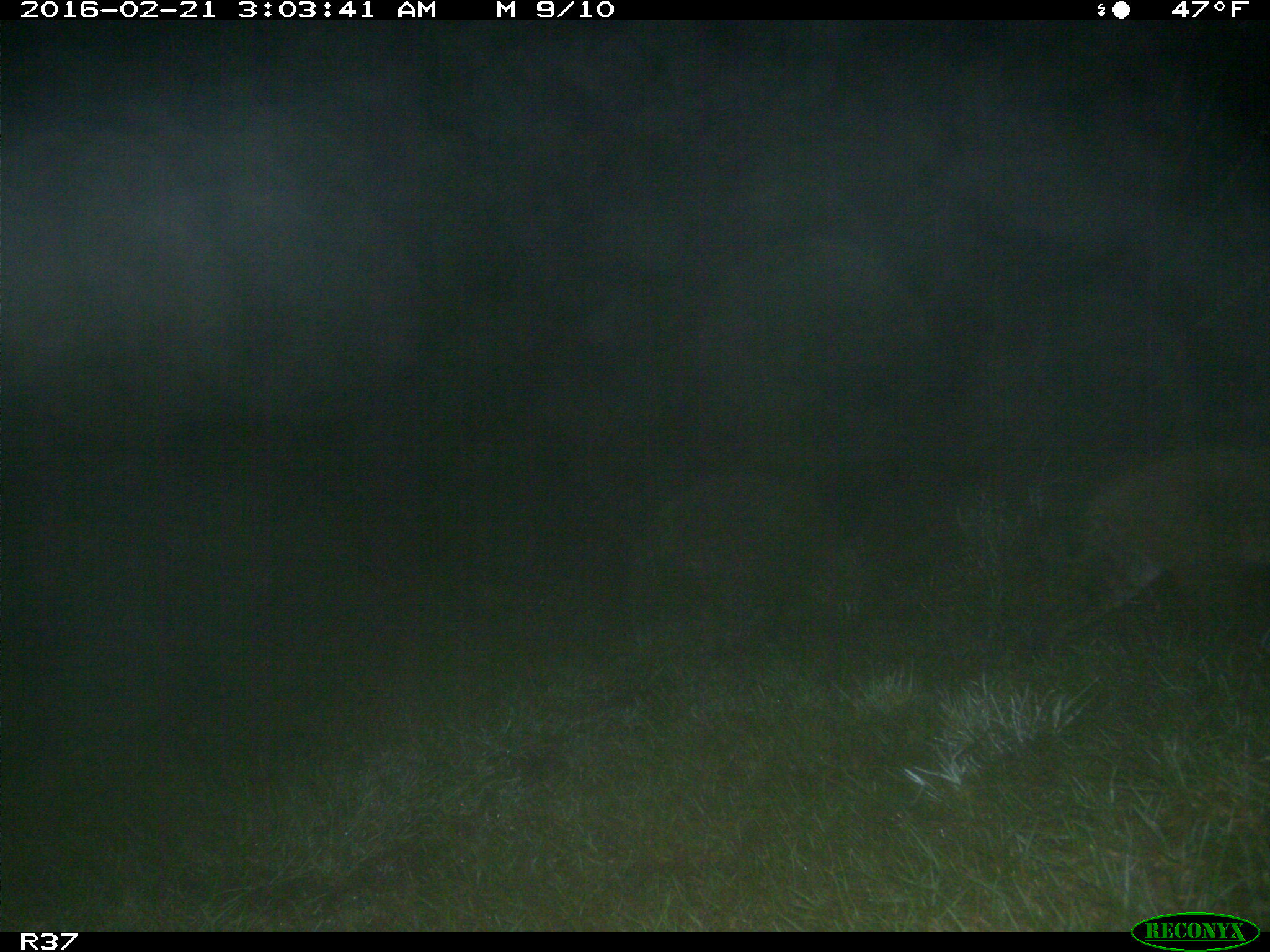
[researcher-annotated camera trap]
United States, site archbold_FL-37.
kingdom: Animalia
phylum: Chordata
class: Mammalia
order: Carnivora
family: Felidae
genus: Lynx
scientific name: Lynx rufus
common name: bobcat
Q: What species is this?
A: Lynx rufus (bobcat).